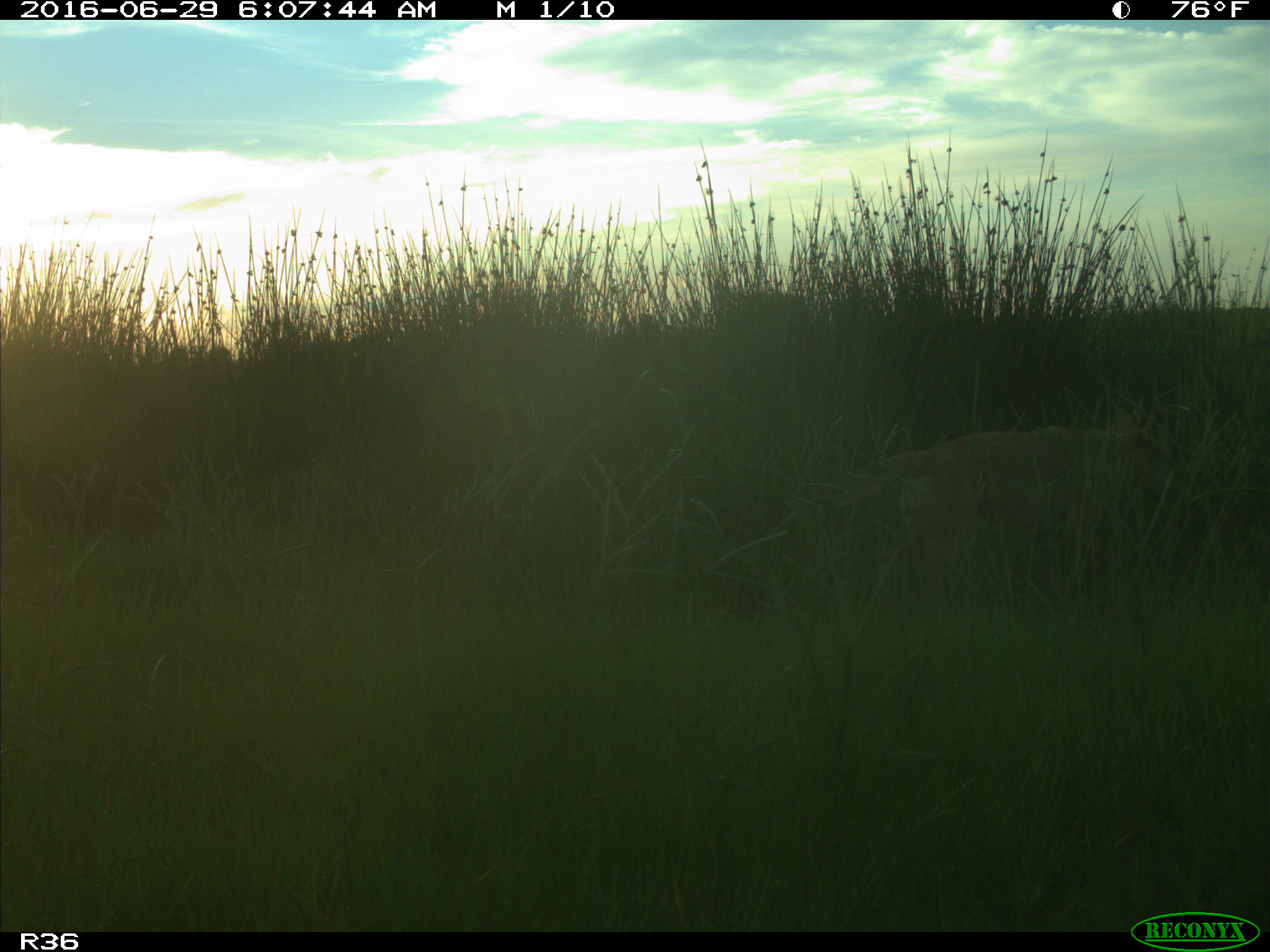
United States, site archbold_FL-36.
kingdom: Animalia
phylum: Chordata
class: Mammalia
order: Carnivora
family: Canidae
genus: Canis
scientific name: Canis latrans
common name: coyote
Canis latrans (coyote).